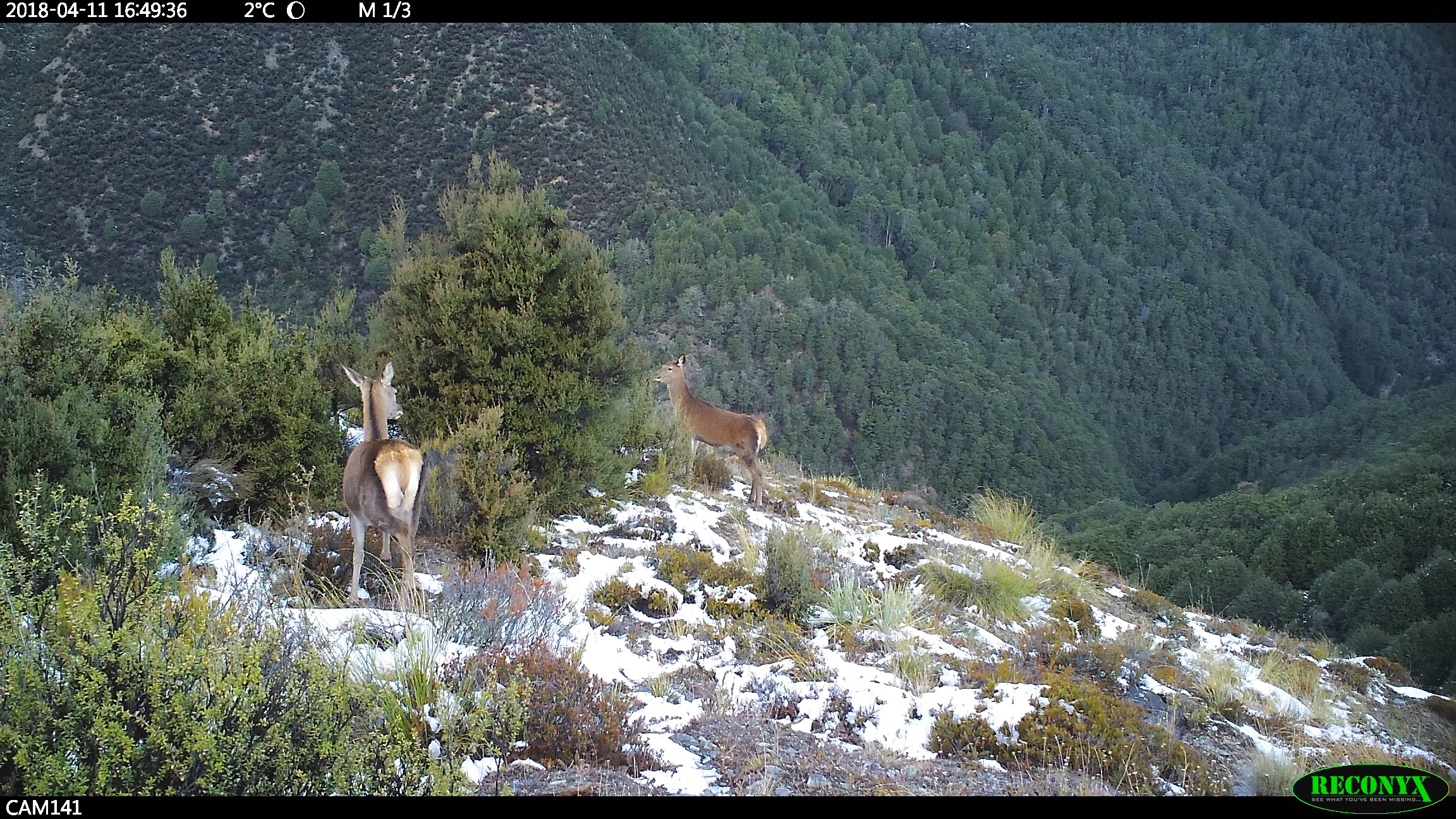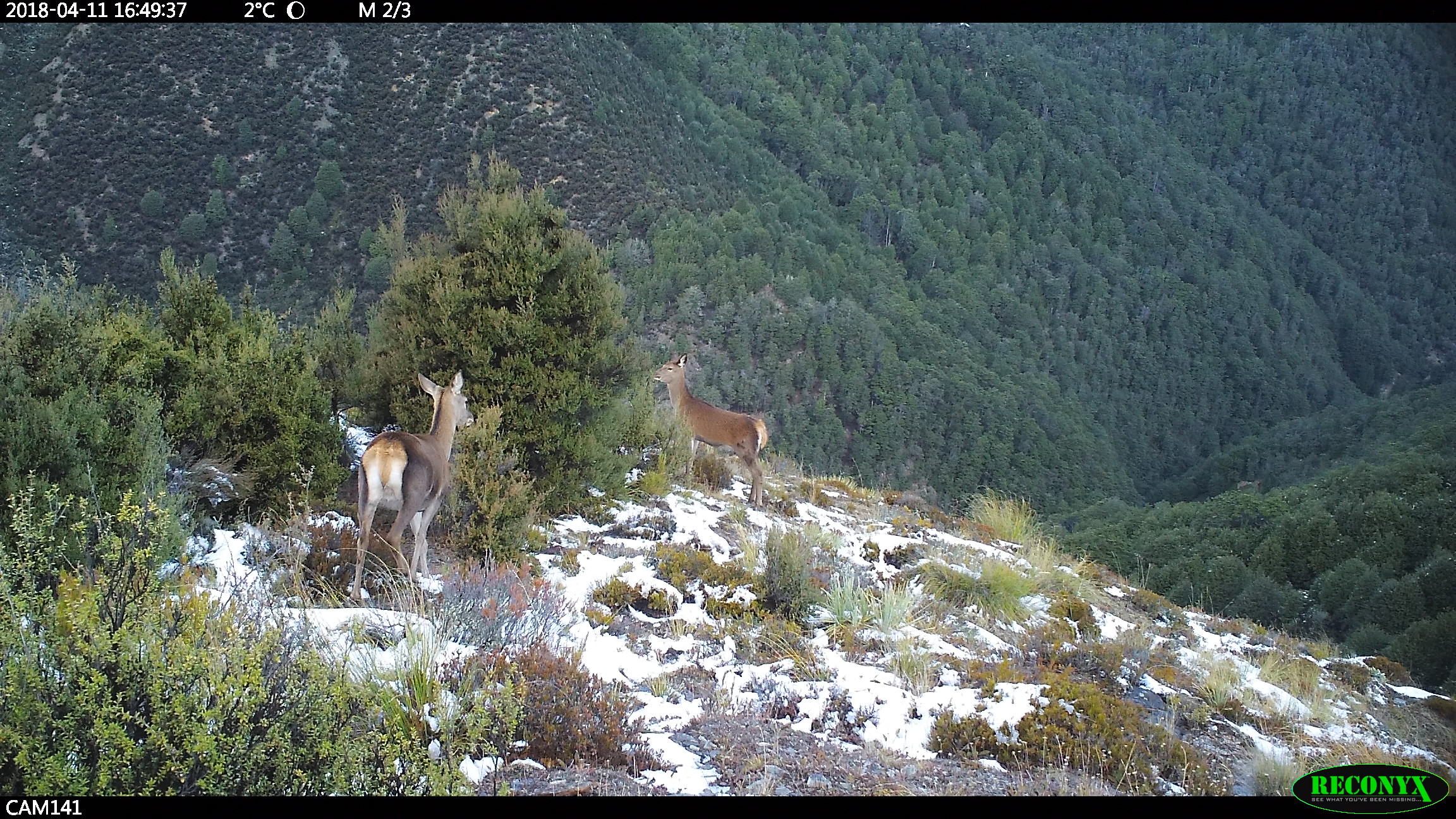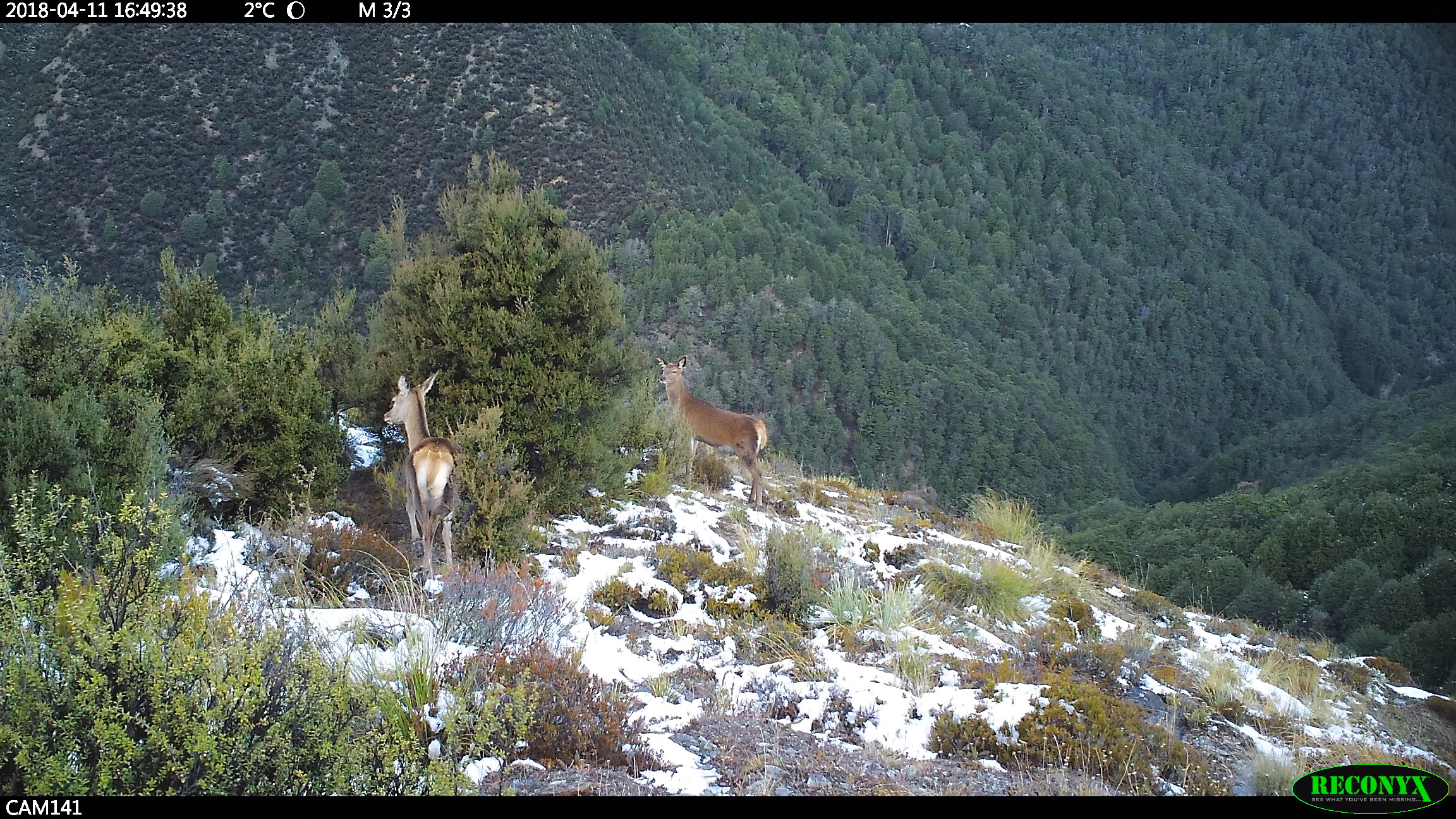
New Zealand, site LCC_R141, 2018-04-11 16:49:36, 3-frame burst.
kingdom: Animalia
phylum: Chordata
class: Mammalia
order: Artiodactyla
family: Cervidae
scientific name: Cervidae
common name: deer